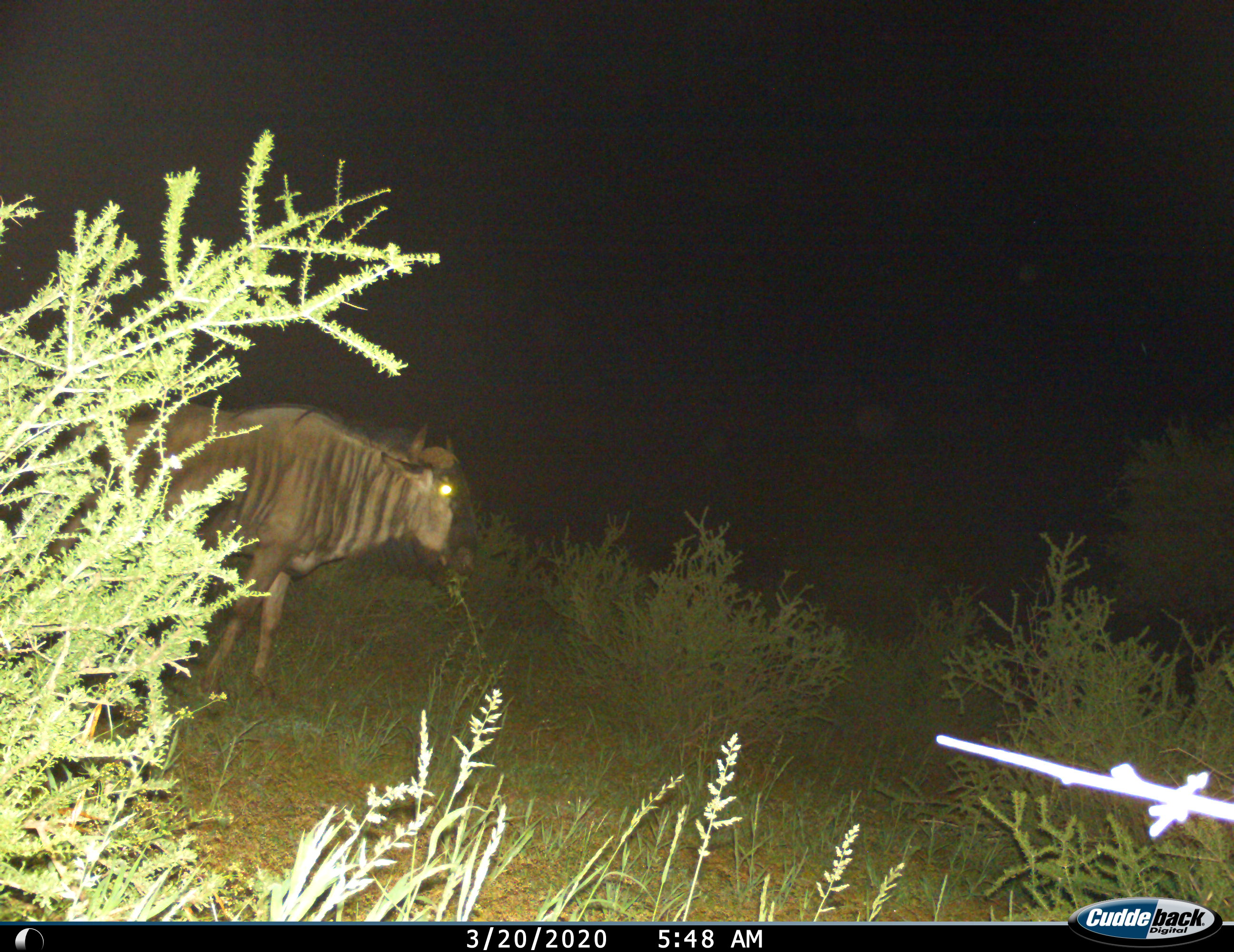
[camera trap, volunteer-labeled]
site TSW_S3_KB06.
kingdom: Animalia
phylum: Chordata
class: Mammalia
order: Artiodactyla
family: Bovidae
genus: Connochaetes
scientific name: Connochaetes taurinus taurinus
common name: blue wildebeest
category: wildebeestblue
Wildebeestblue (blue wildebeest) (Connochaetes taurinus taurinus), count 1. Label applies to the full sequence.